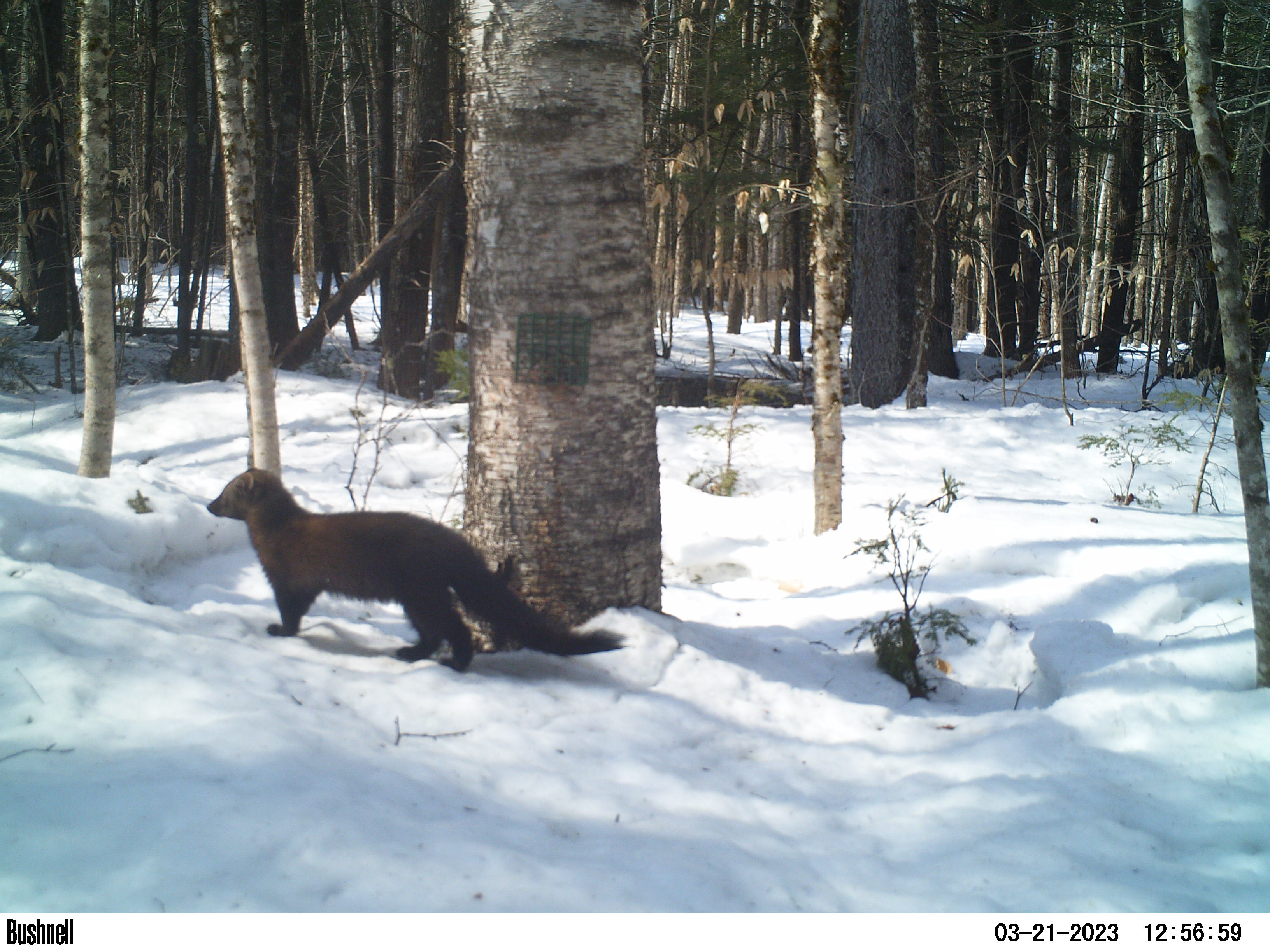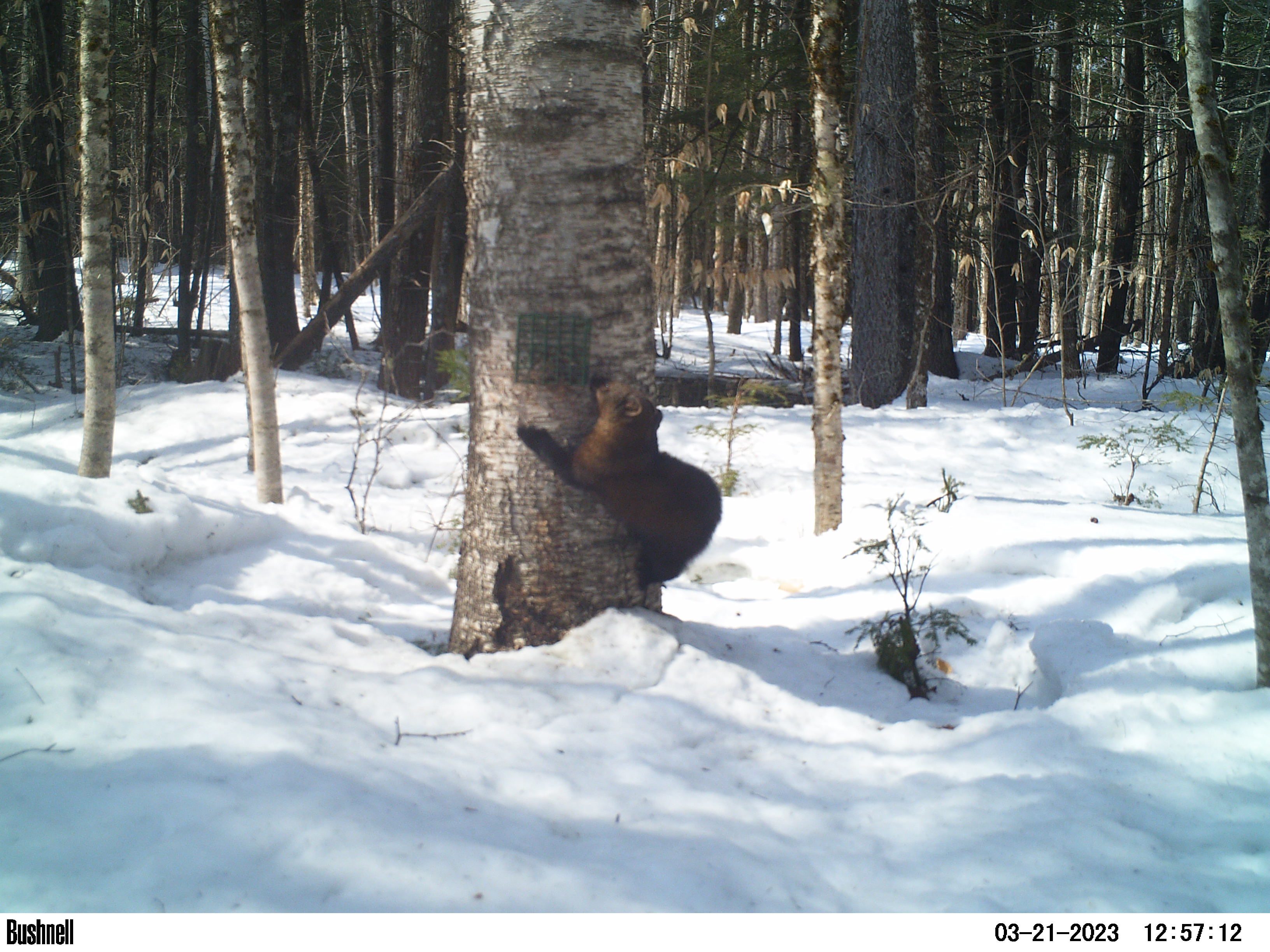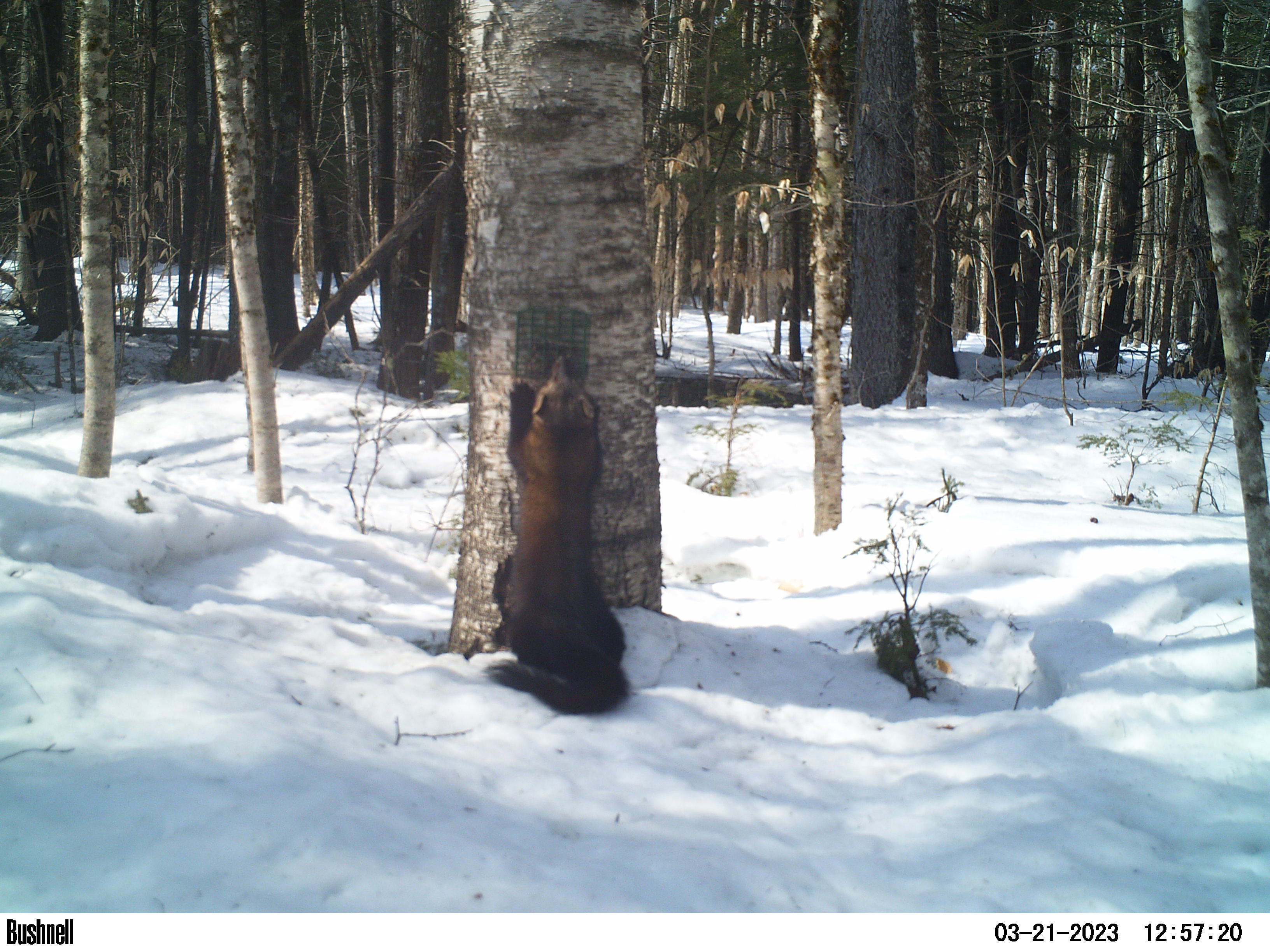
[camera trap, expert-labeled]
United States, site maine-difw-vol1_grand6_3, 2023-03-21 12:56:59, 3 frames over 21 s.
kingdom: Animalia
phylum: Chordata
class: Mammalia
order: Carnivora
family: Mustelidae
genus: Pekania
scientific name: Pekania pennanti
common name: fisher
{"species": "fisher (Pekania pennanti)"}